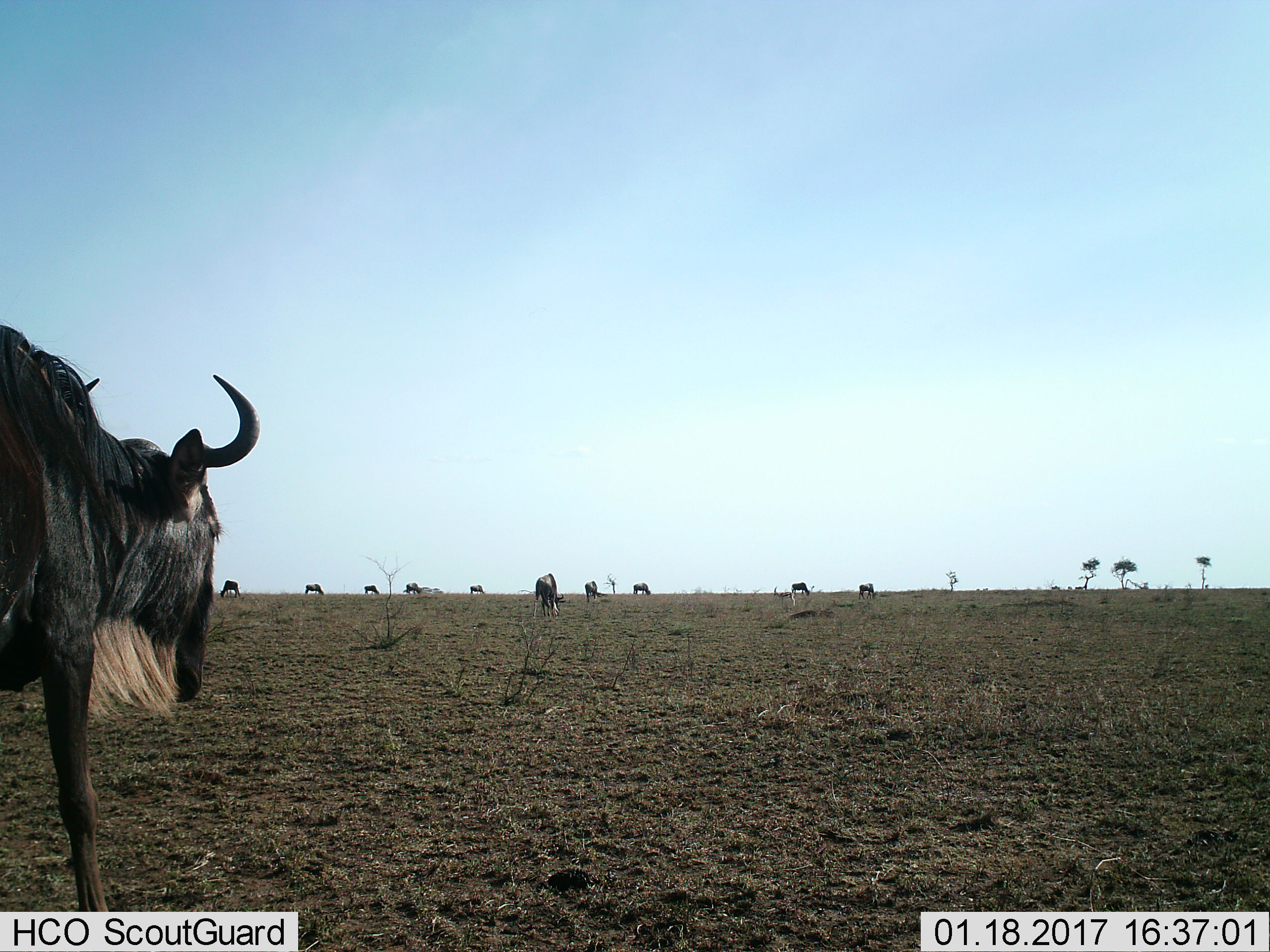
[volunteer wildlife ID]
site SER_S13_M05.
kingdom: Animalia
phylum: Chordata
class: Mammalia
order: Artiodactyla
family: Bovidae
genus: Connochaetes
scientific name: Connochaetes taurinus taurinus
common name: blue wildebeest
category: wildebeestblue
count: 11-50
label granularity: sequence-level